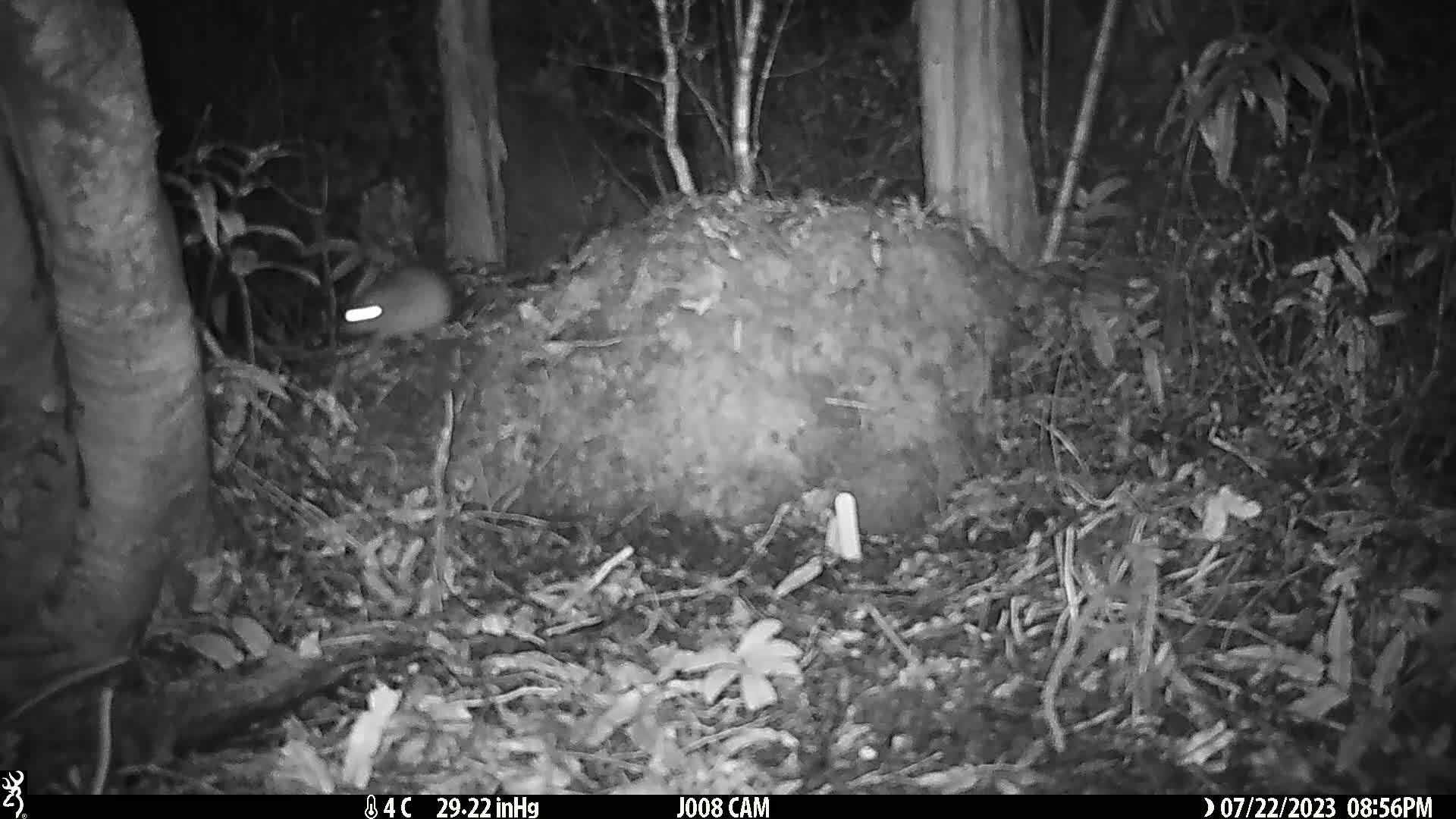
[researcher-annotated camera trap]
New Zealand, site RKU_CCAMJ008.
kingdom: Animalia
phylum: Chordata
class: Mammalia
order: Rodentia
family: Muridae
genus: Rattus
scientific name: Rattus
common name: rat